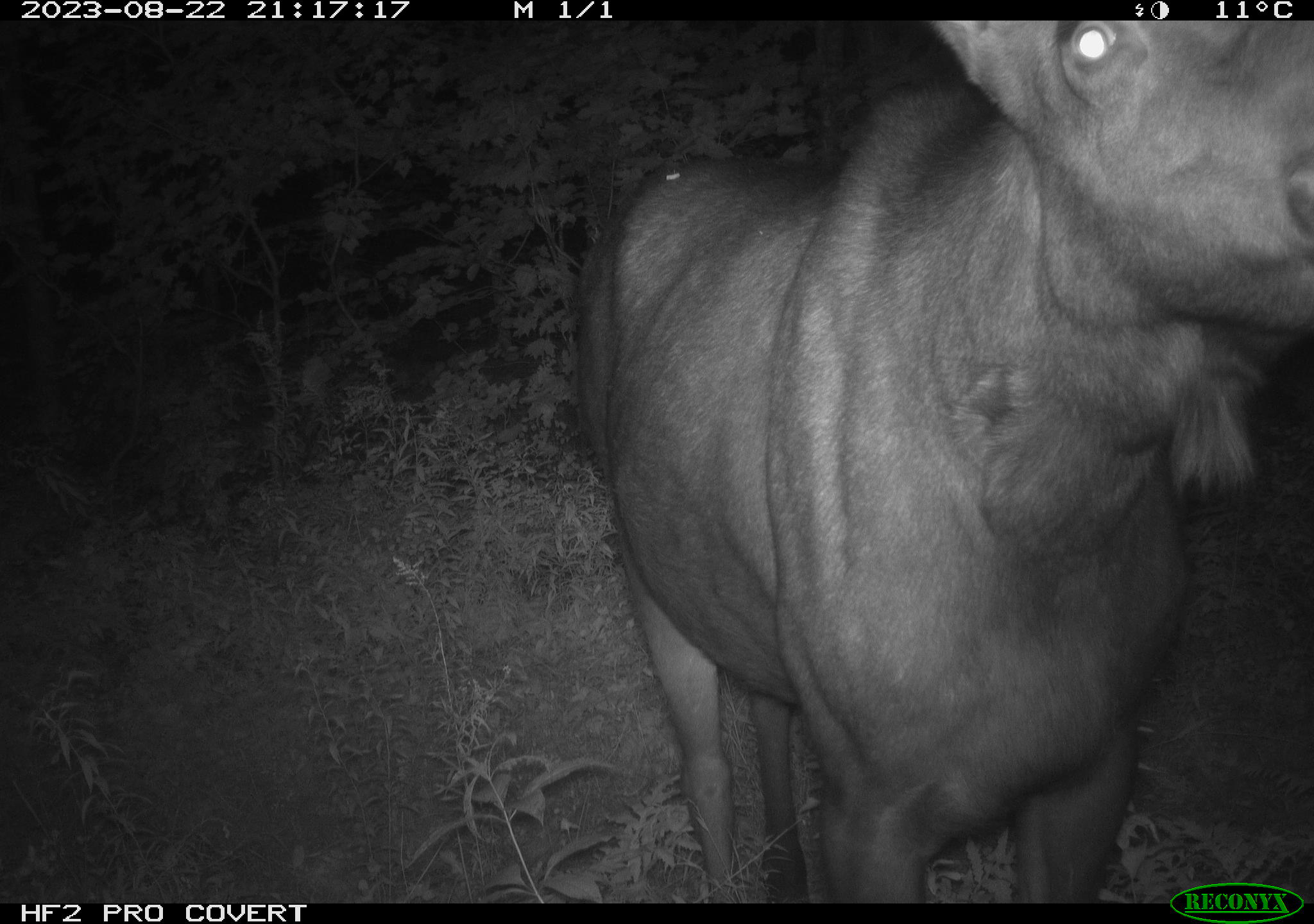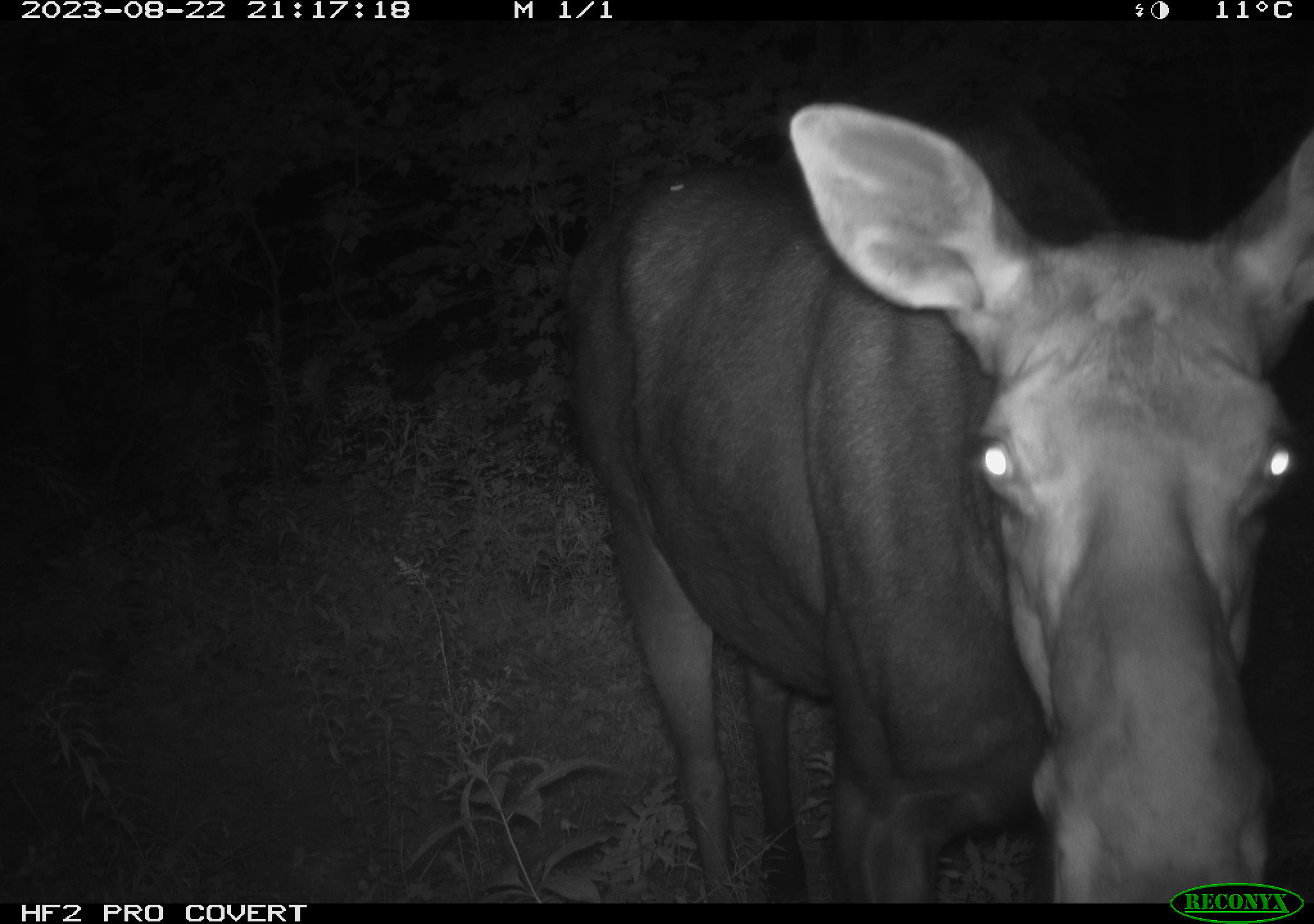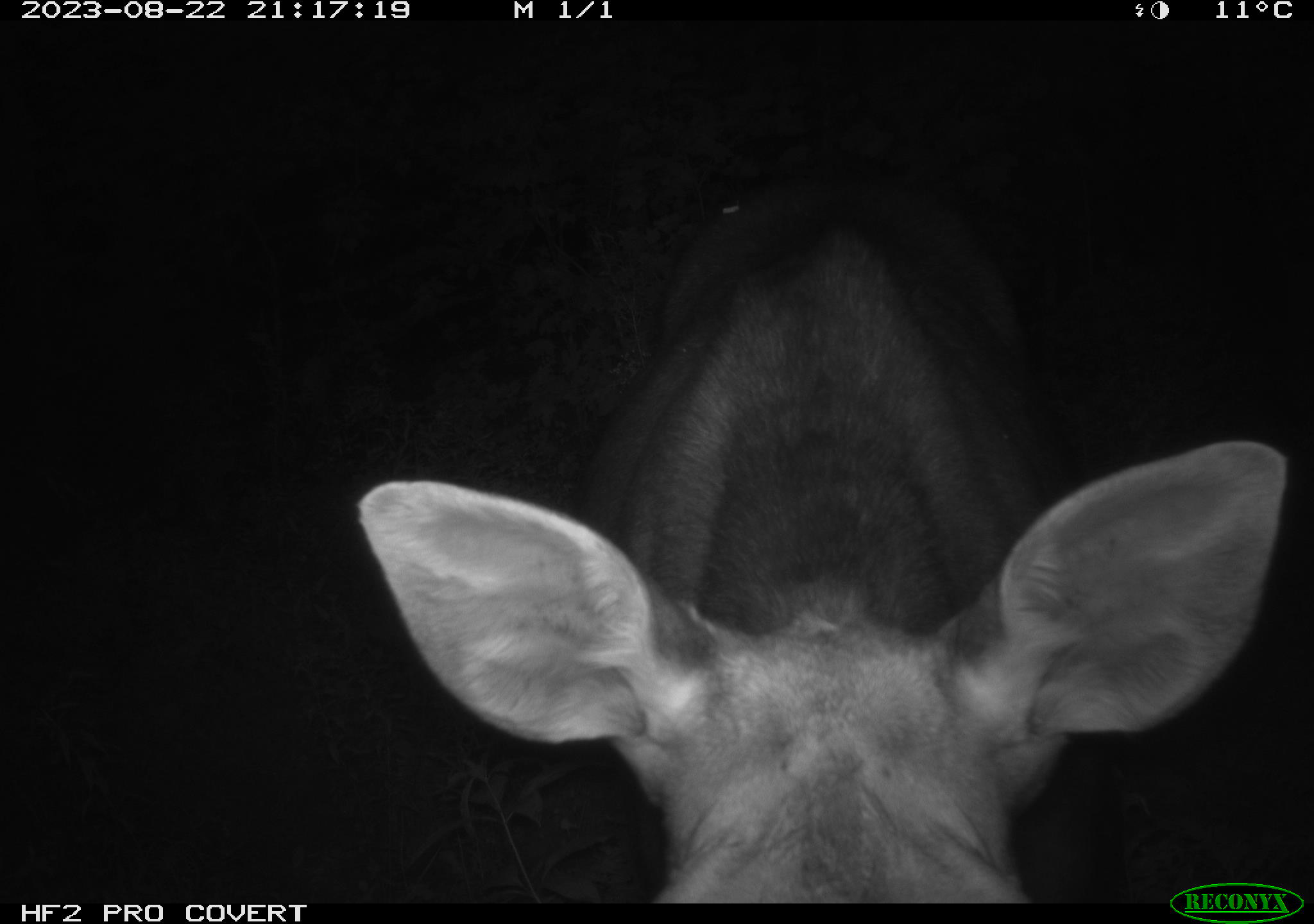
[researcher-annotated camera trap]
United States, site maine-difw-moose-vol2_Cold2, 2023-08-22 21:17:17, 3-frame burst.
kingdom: Animalia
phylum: Chordata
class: Mammalia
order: Artiodactyla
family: Cervidae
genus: Alces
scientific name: Alces alces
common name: moose